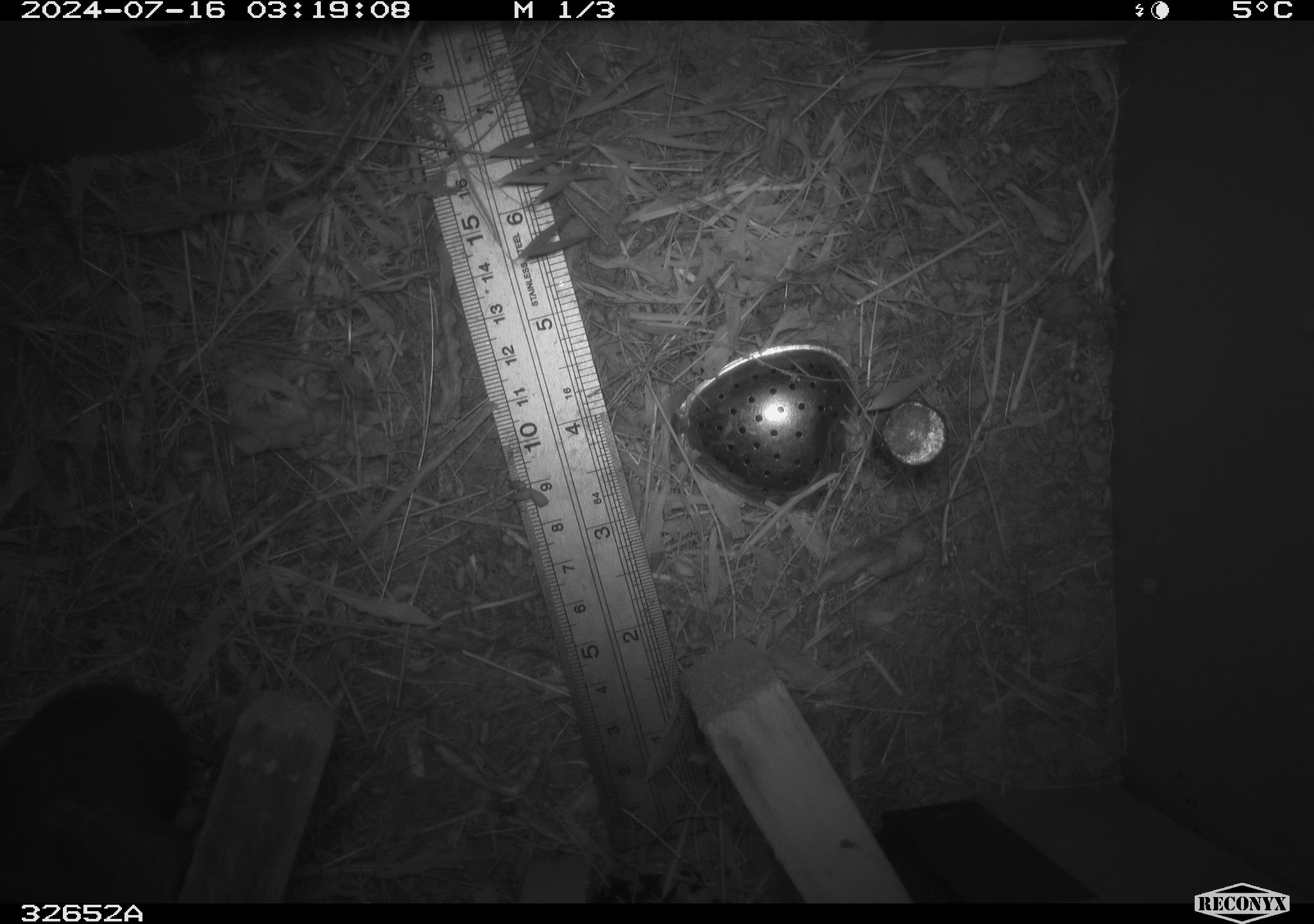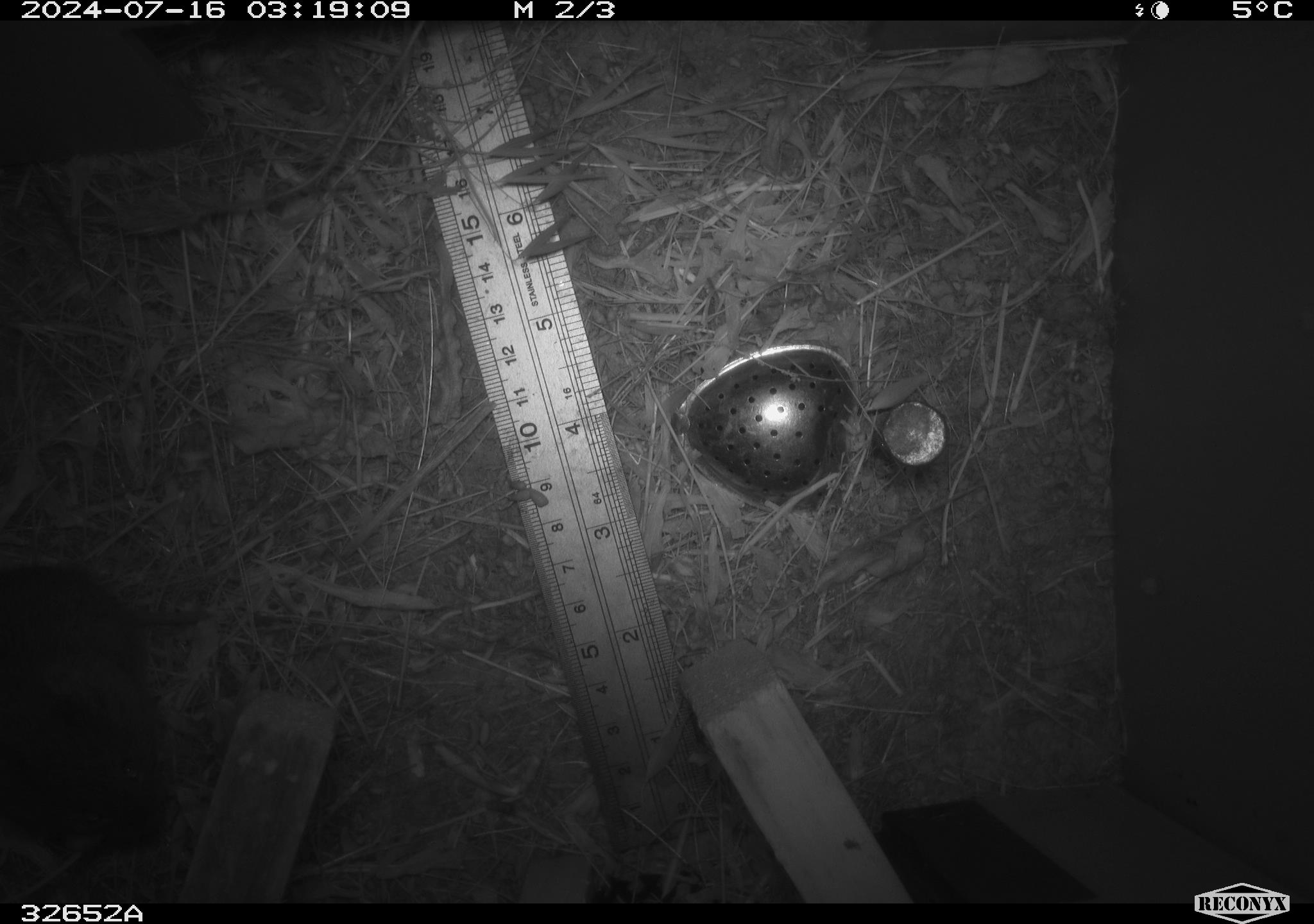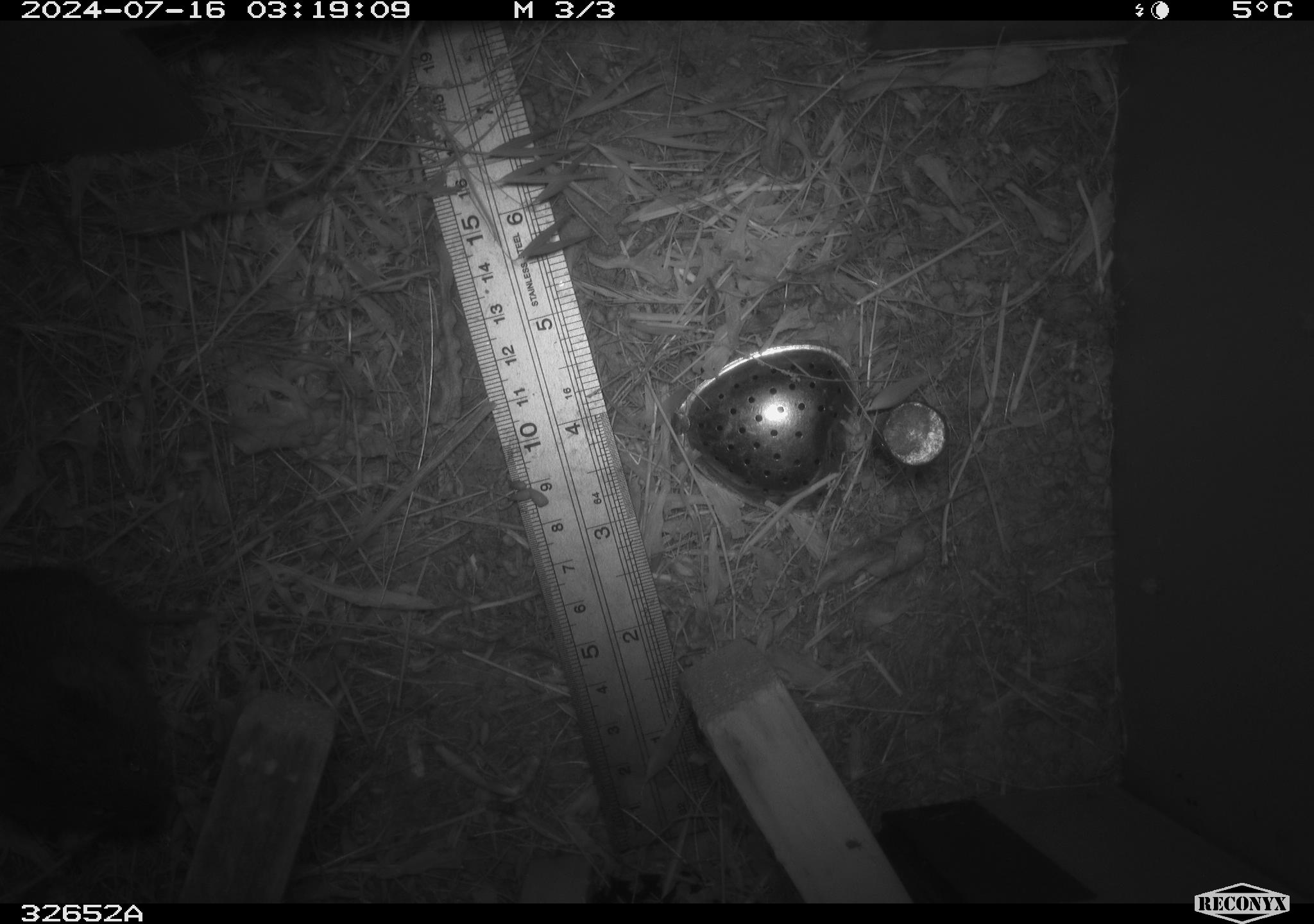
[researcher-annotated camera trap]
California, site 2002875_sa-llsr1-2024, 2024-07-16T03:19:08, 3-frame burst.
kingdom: Animalia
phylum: Chordata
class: Mammalia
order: Rodentia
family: Cricetidae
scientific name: Arvicolinae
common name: voles, lemmings, and muskrats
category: arvicolinae subfamily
Arvicolinae subfamily (voles, lemmings, and muskrats) (Arvicolinae).